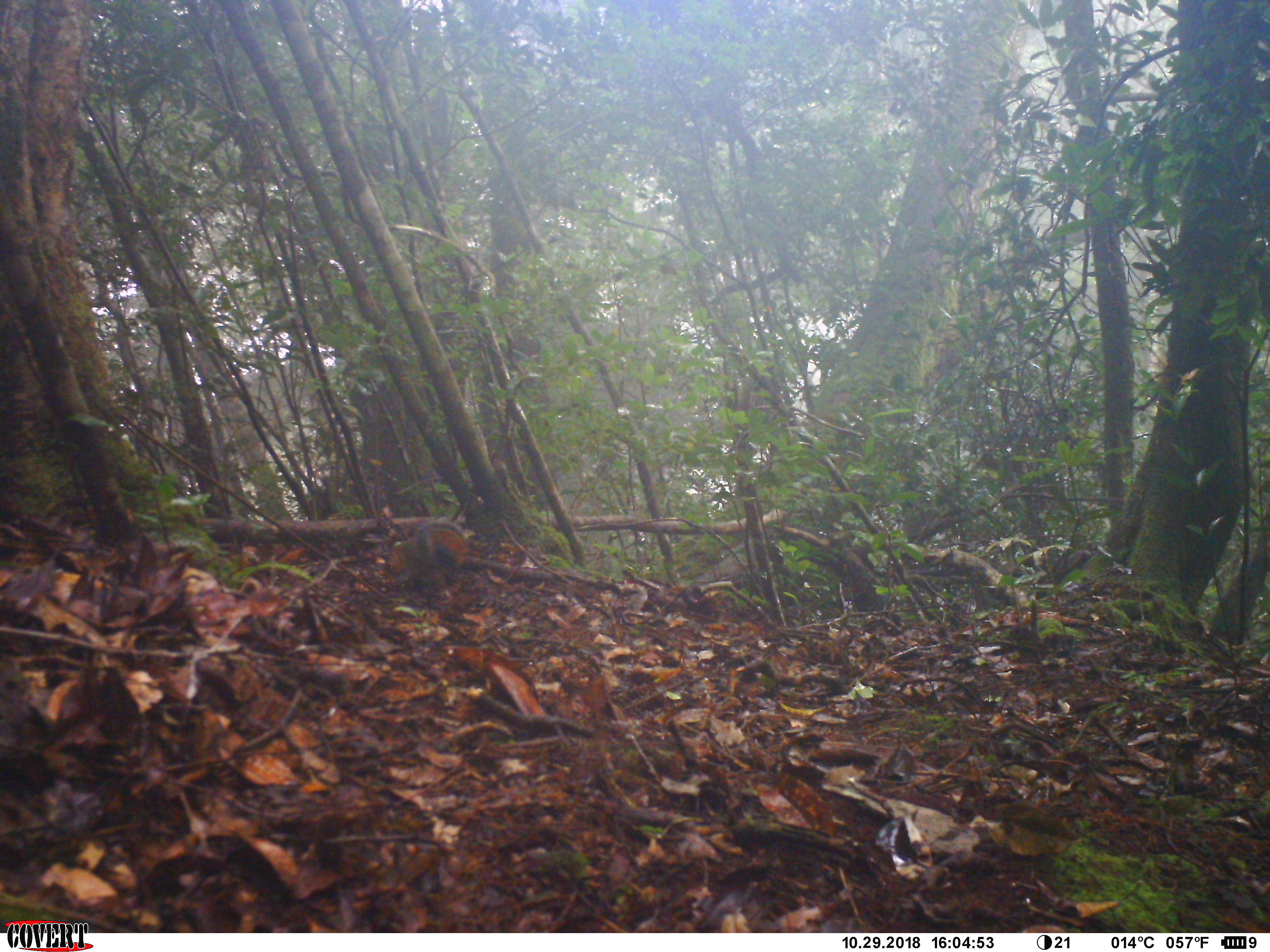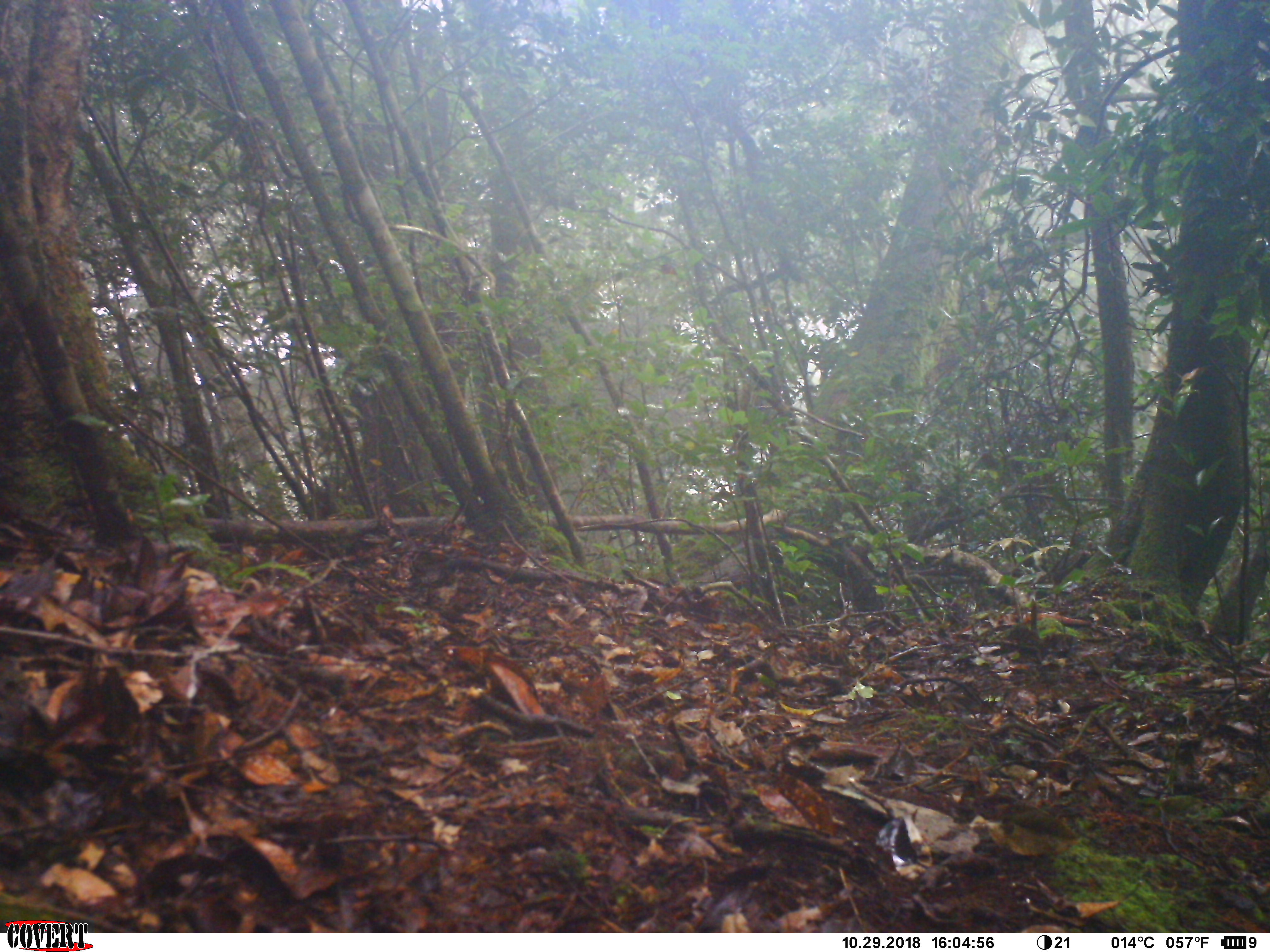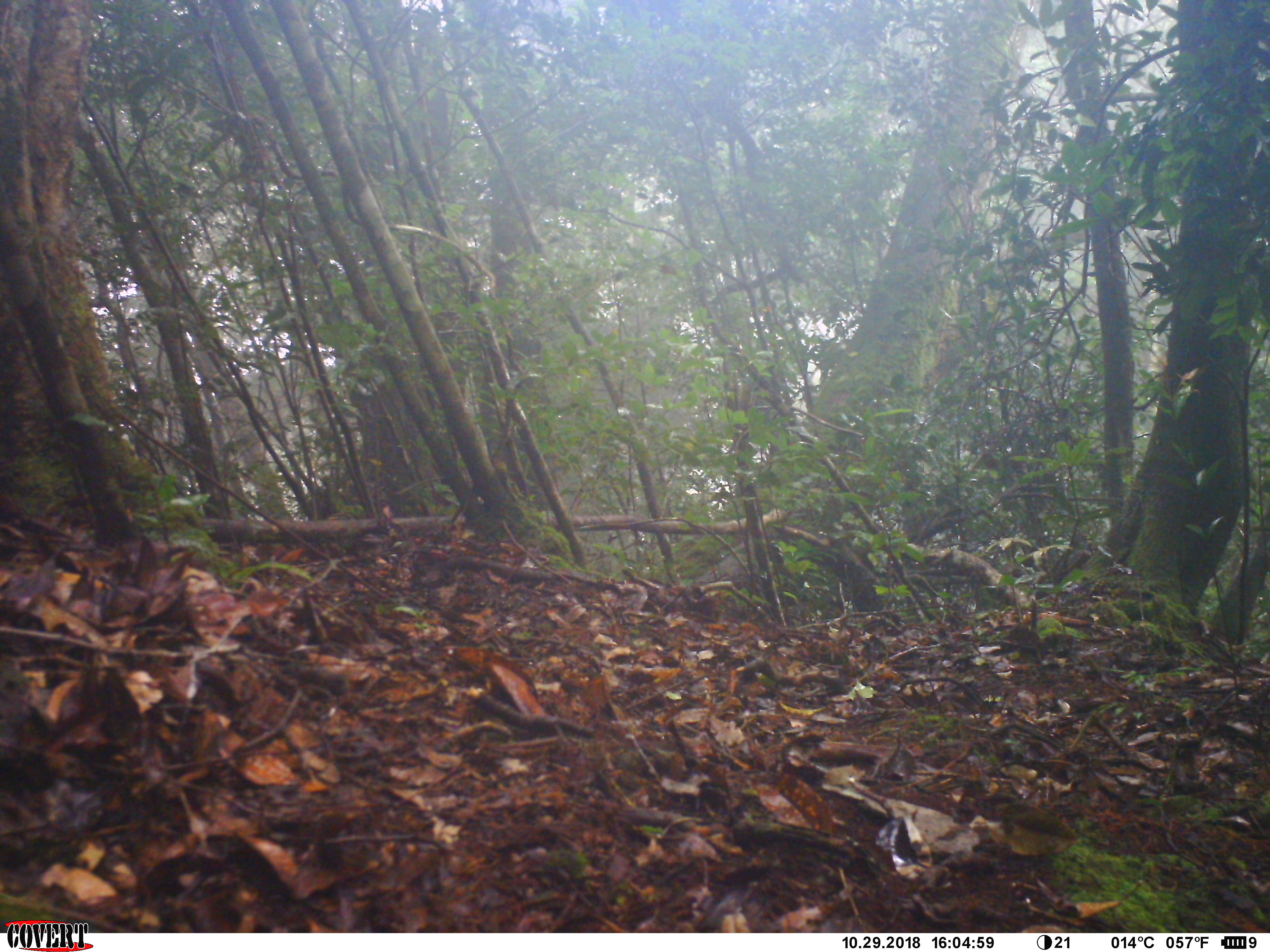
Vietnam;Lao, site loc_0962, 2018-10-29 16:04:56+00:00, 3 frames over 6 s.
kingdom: Animalia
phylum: Chordata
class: Mammalia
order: Rodentia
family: Sciuridae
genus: Dremomys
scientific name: Dremomys rufigenis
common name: red-cheeked squirrel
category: red cheeked squirrel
Red cheeked squirrel (red-cheeked squirrel) (Dremomys rufigenis). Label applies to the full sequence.